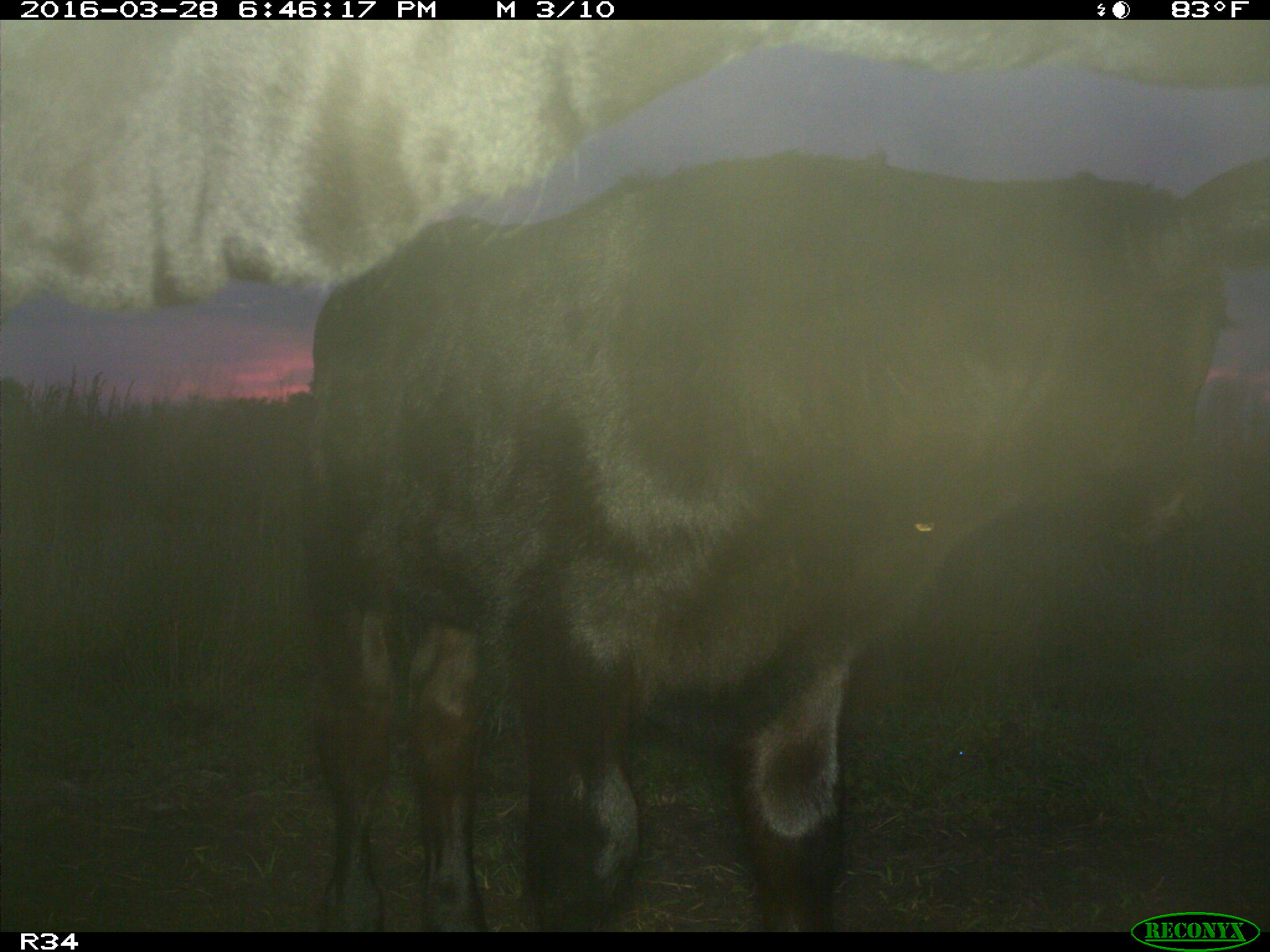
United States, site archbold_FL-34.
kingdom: Animalia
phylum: Chordata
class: Mammalia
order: Artiodactyla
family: Bovidae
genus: Bos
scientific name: Bos taurus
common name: domestic cow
Bos taurus (domestic cow).